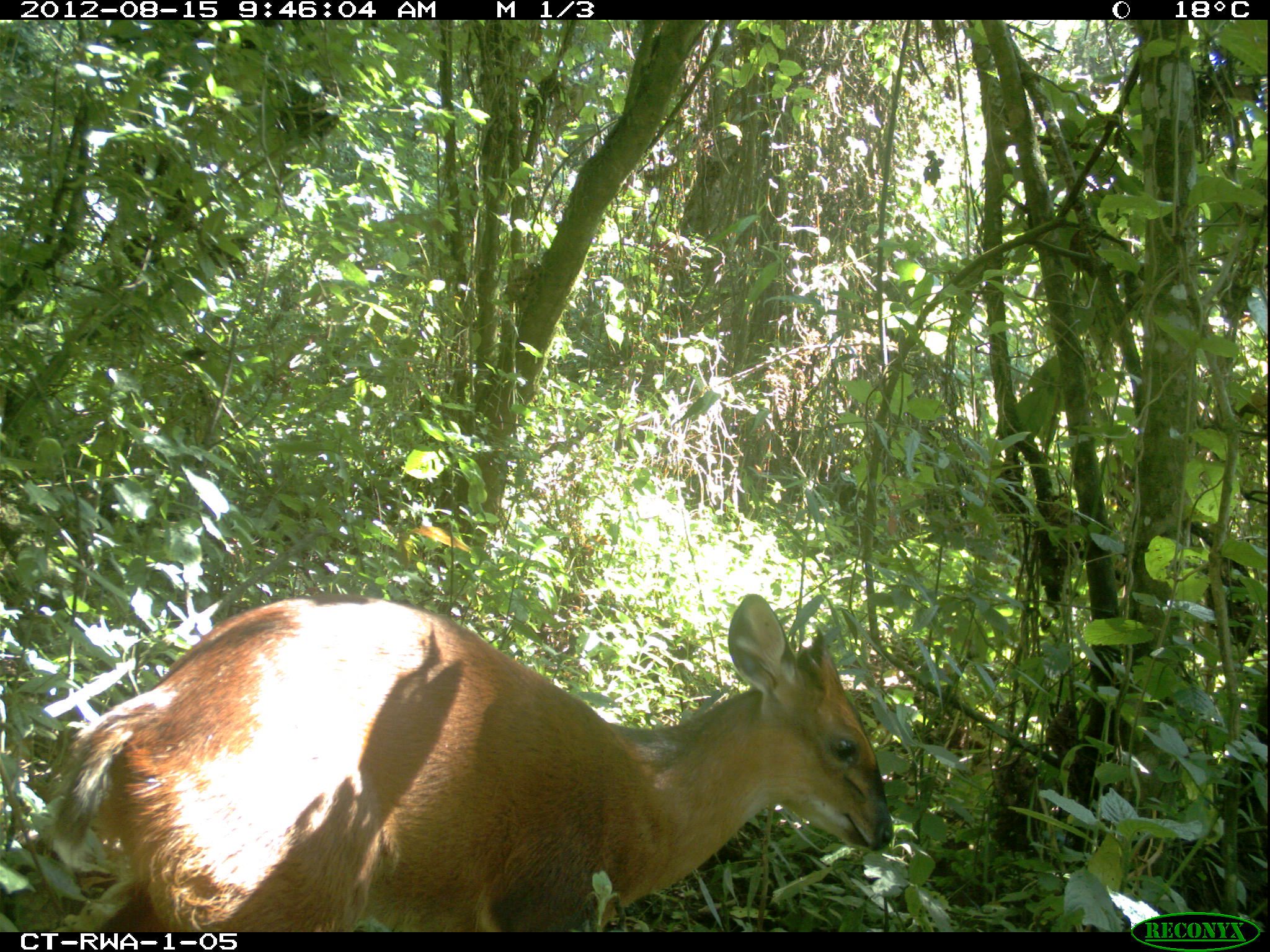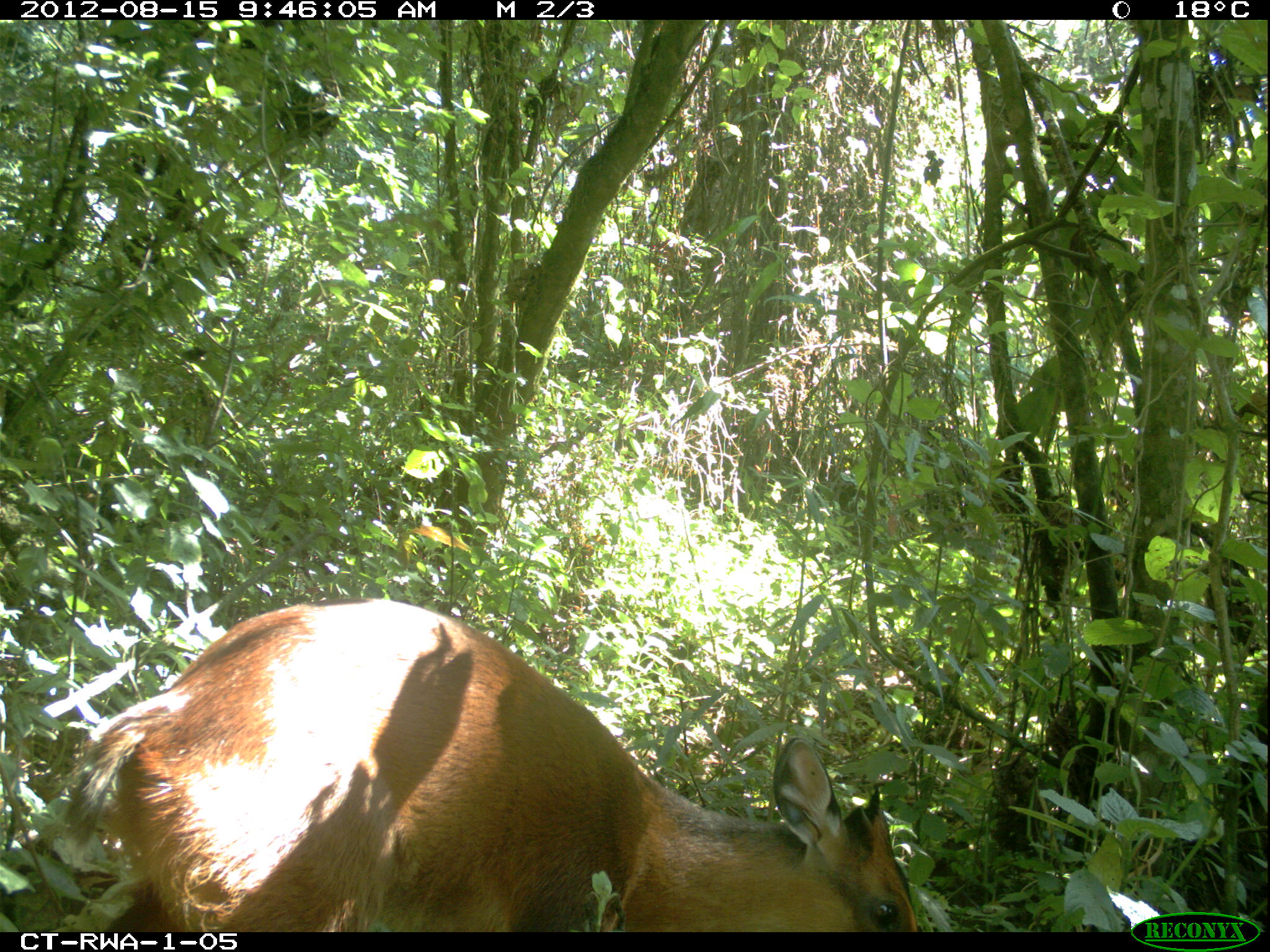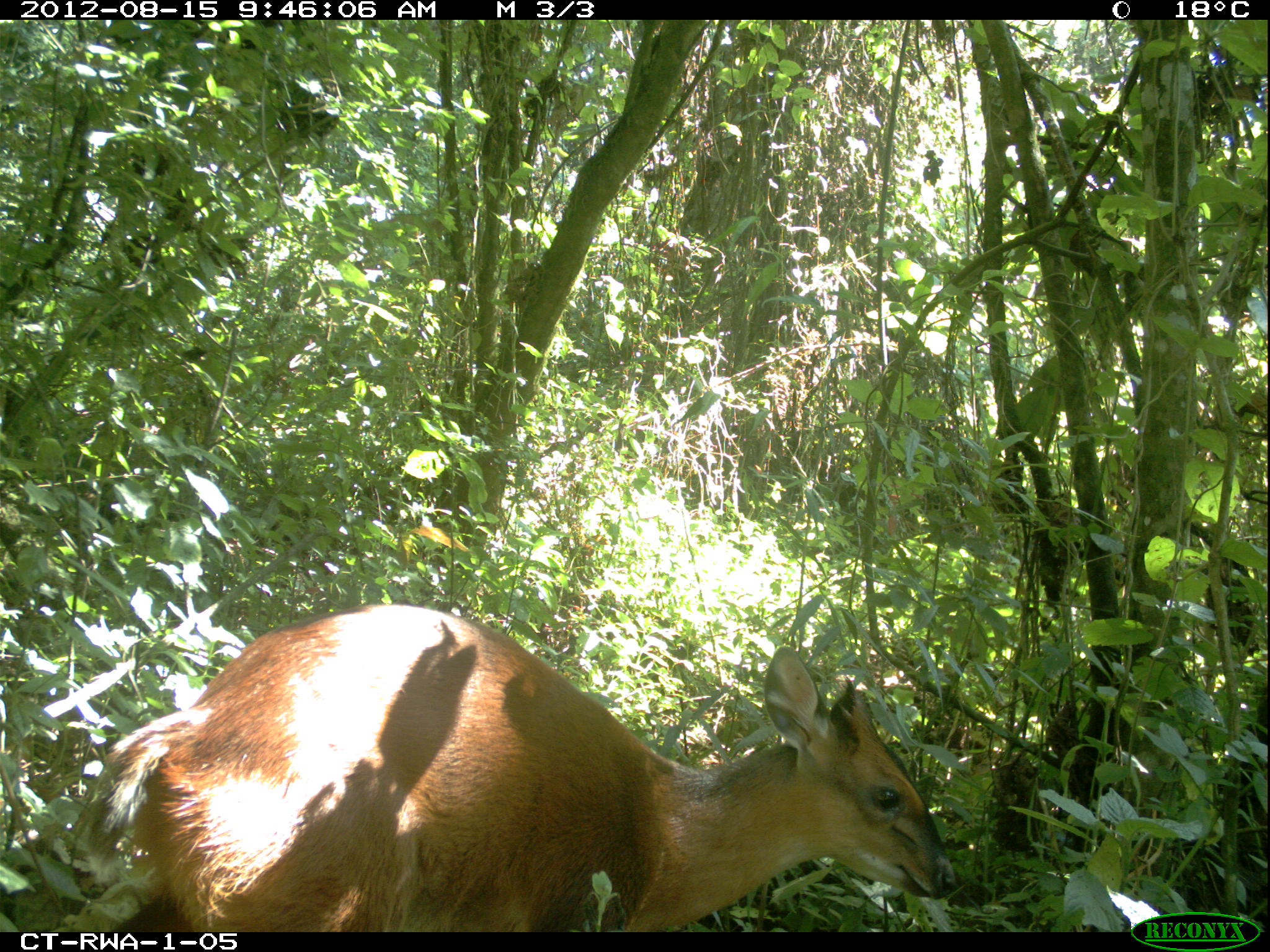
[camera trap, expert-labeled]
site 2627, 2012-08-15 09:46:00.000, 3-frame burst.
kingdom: Animalia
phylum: Chordata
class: Mammalia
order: Artiodactyla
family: Bovidae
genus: Cephalophus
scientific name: Cephalophus nigrifrons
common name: black-fronted duiker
Cephalophus nigrifrons (black-fronted duiker), count 1.